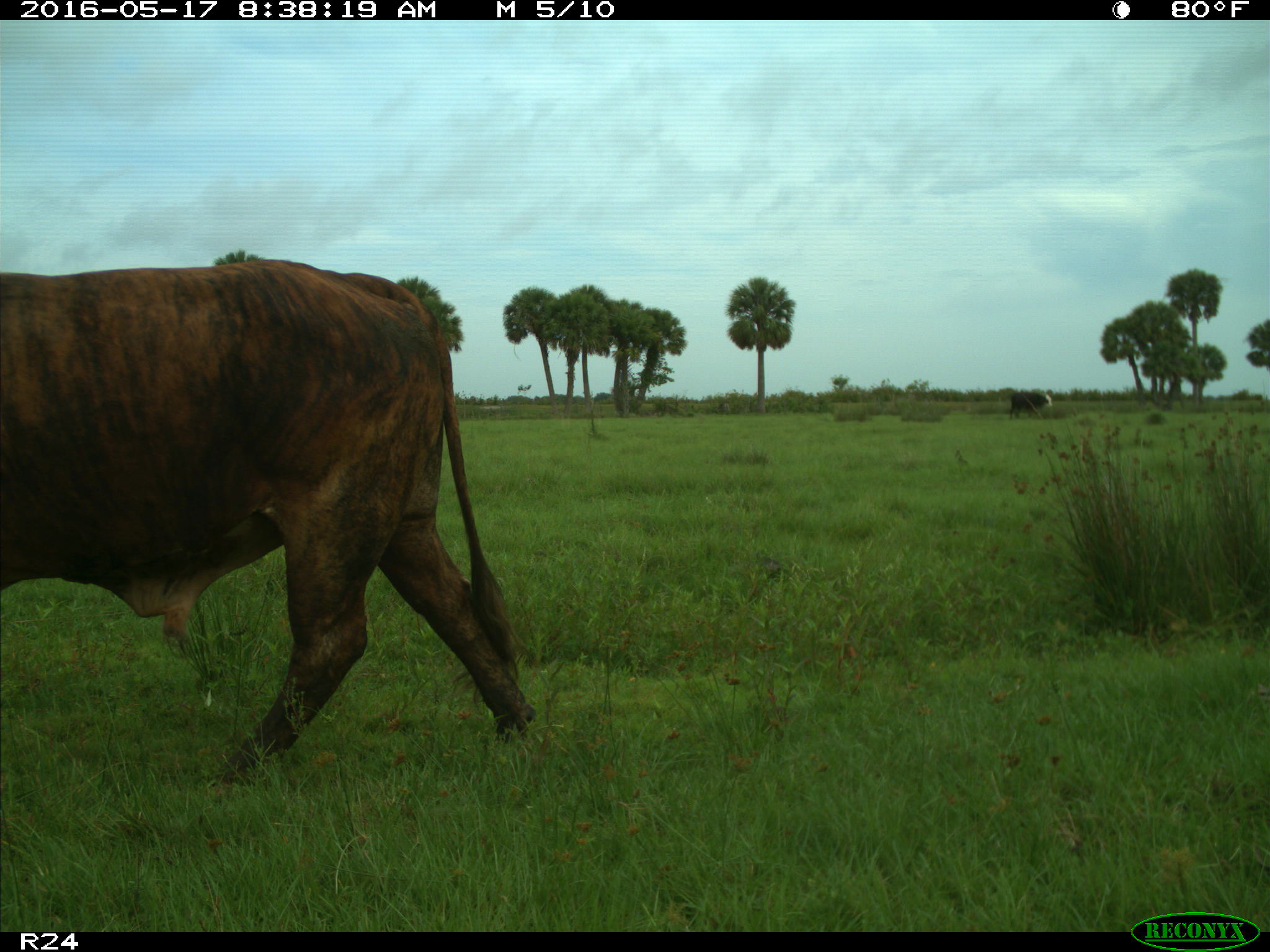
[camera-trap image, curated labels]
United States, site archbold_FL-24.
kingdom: Animalia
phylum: Chordata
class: Mammalia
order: Artiodactyla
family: Bovidae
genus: Bos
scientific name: Bos taurus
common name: domestic cow